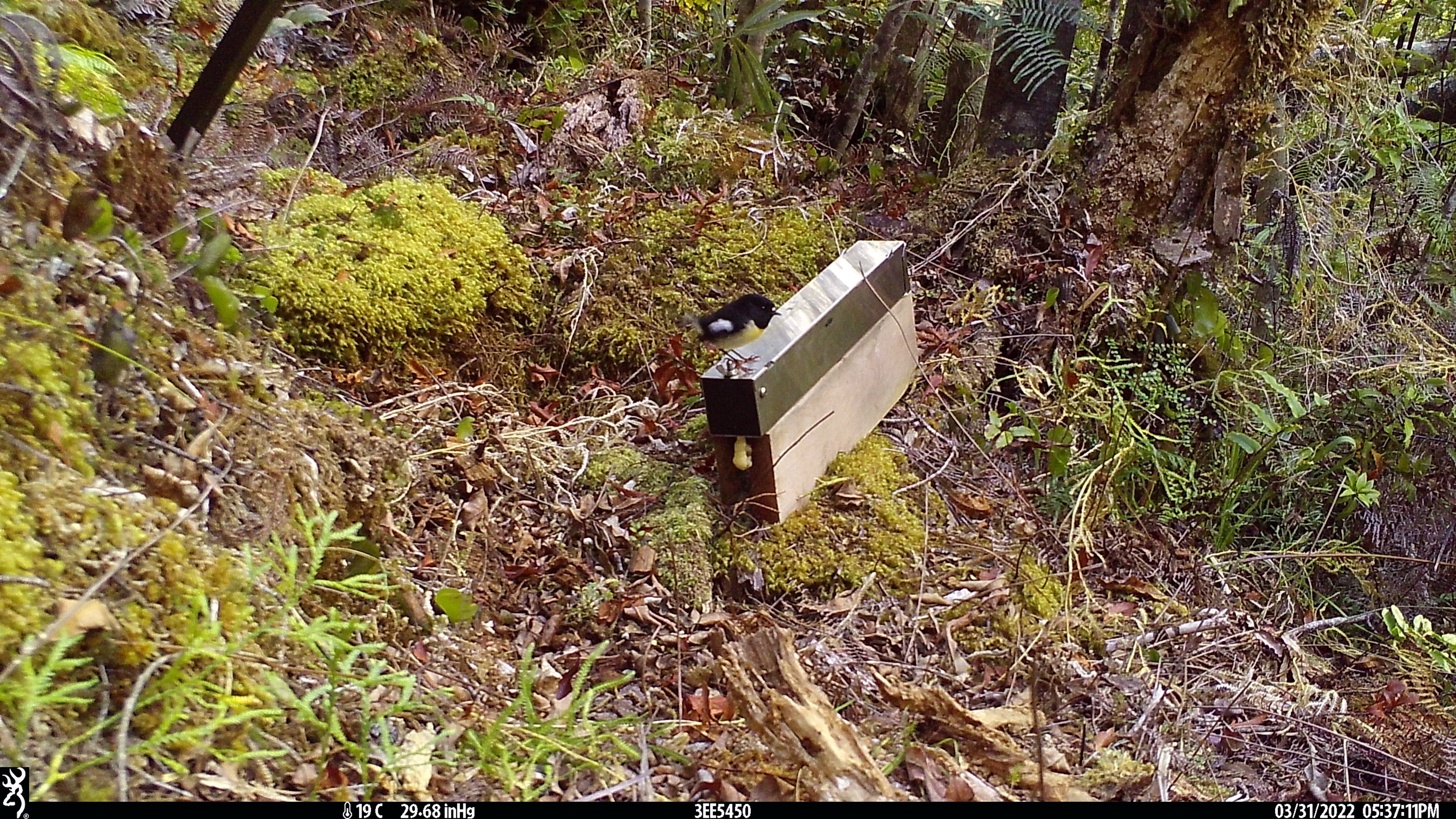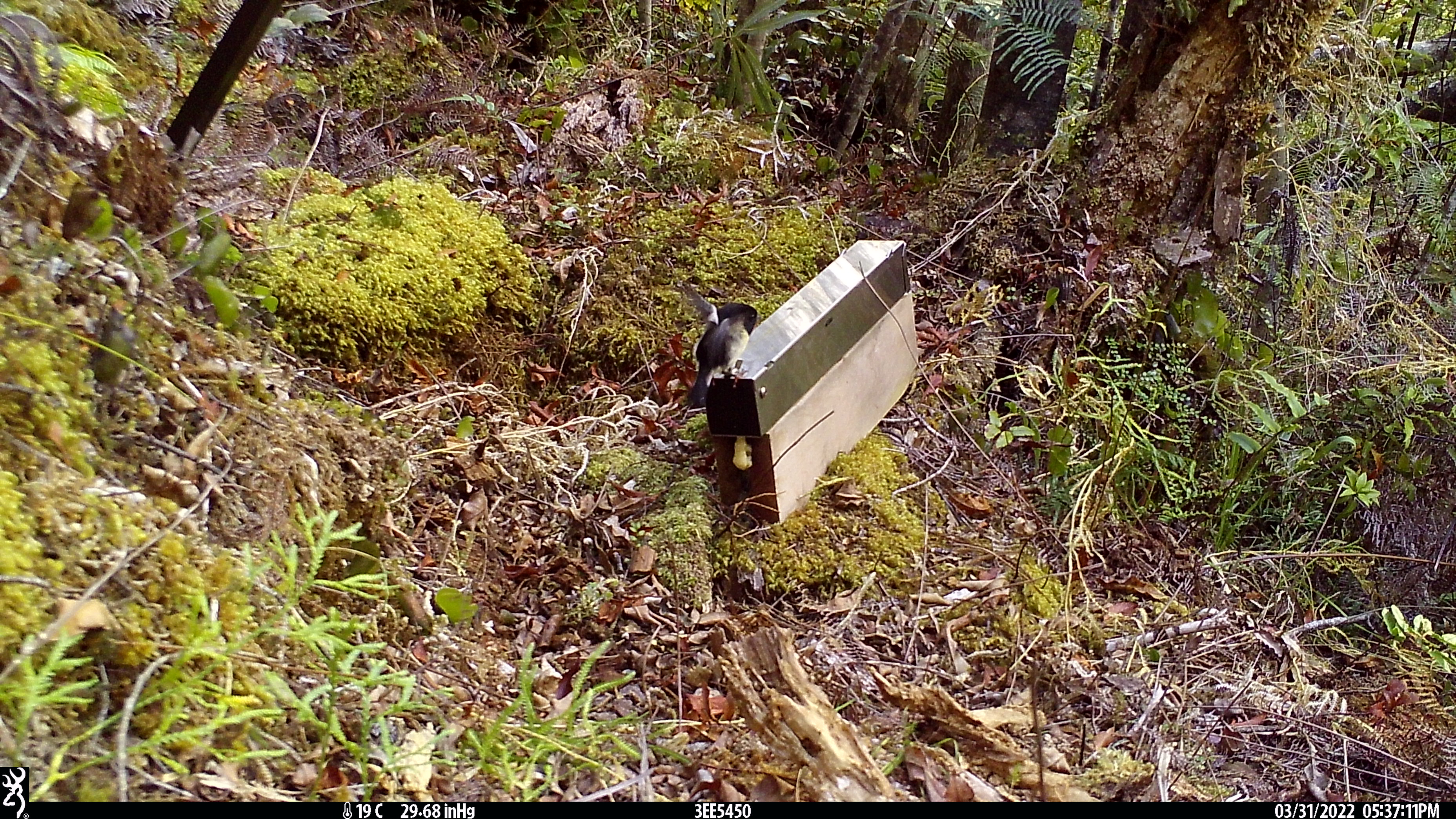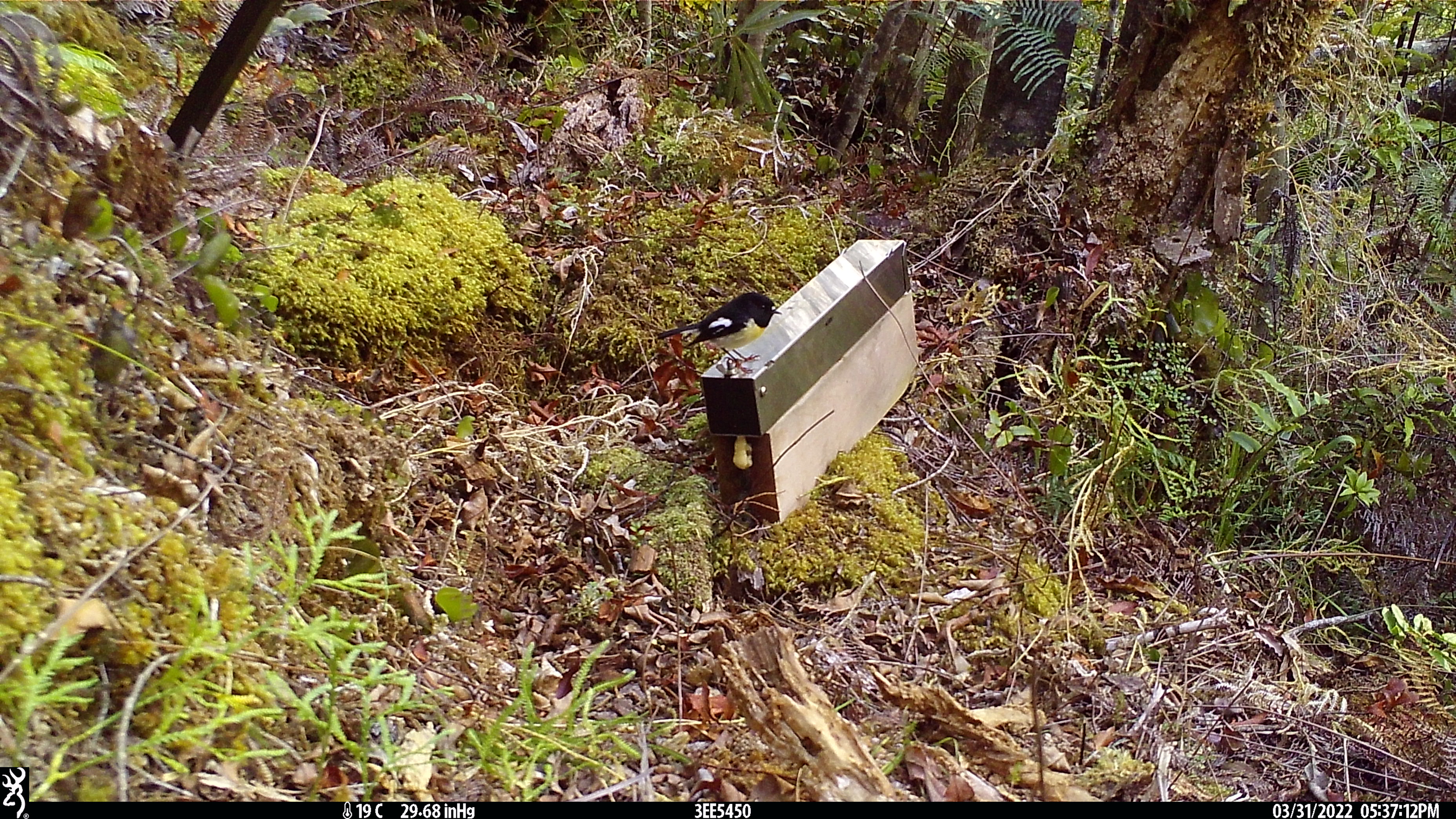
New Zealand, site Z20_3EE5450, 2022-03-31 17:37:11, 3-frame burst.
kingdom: Animalia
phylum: Chordata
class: Aves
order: Passeriformes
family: Petroicidae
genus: Petroica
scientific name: Petroica macrocephala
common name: tomtit